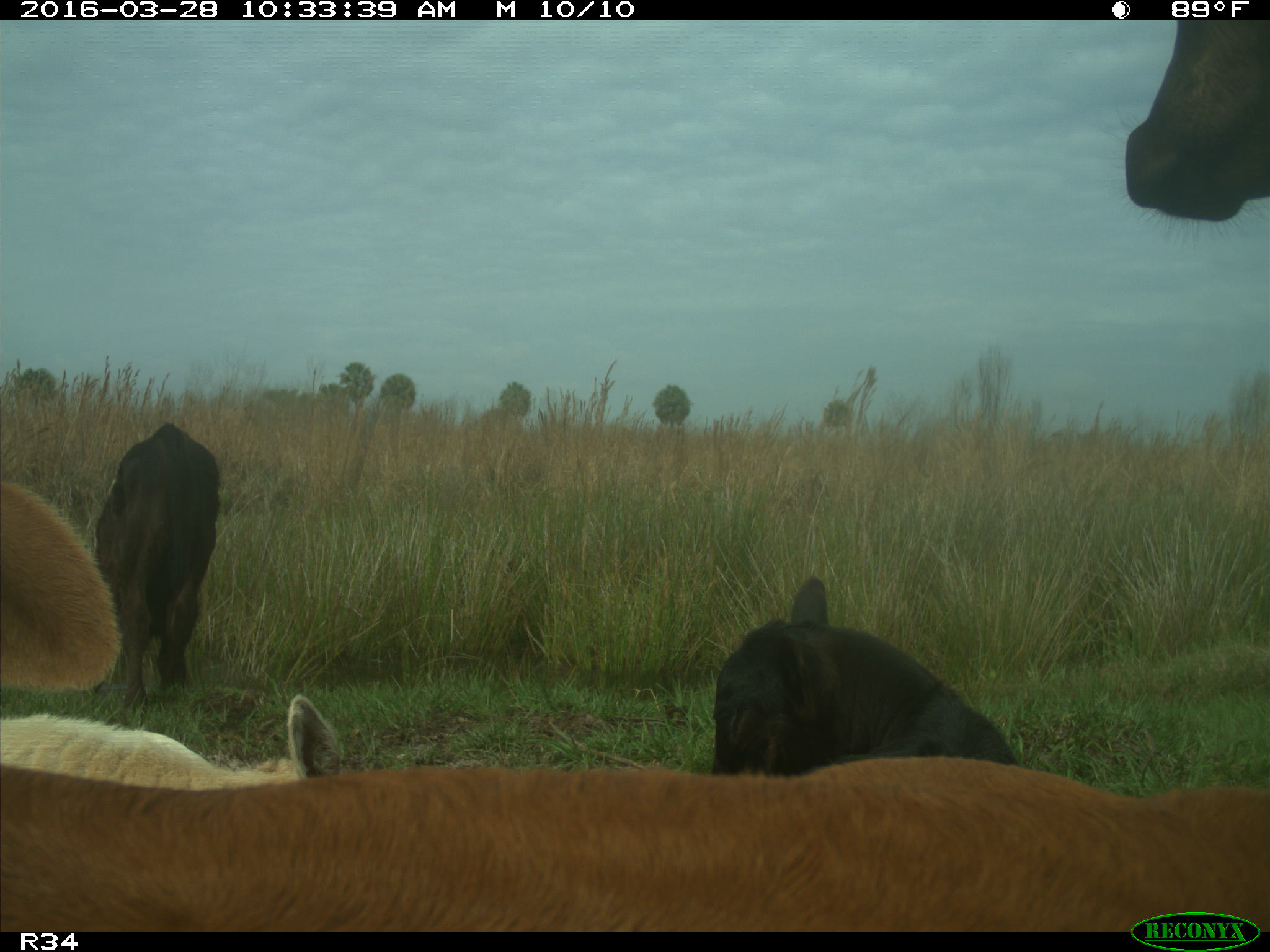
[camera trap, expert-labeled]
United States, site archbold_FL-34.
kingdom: Animalia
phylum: Chordata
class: Mammalia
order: Artiodactyla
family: Bovidae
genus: Bos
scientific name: Bos taurus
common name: domestic cow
Bos taurus (domestic cow).